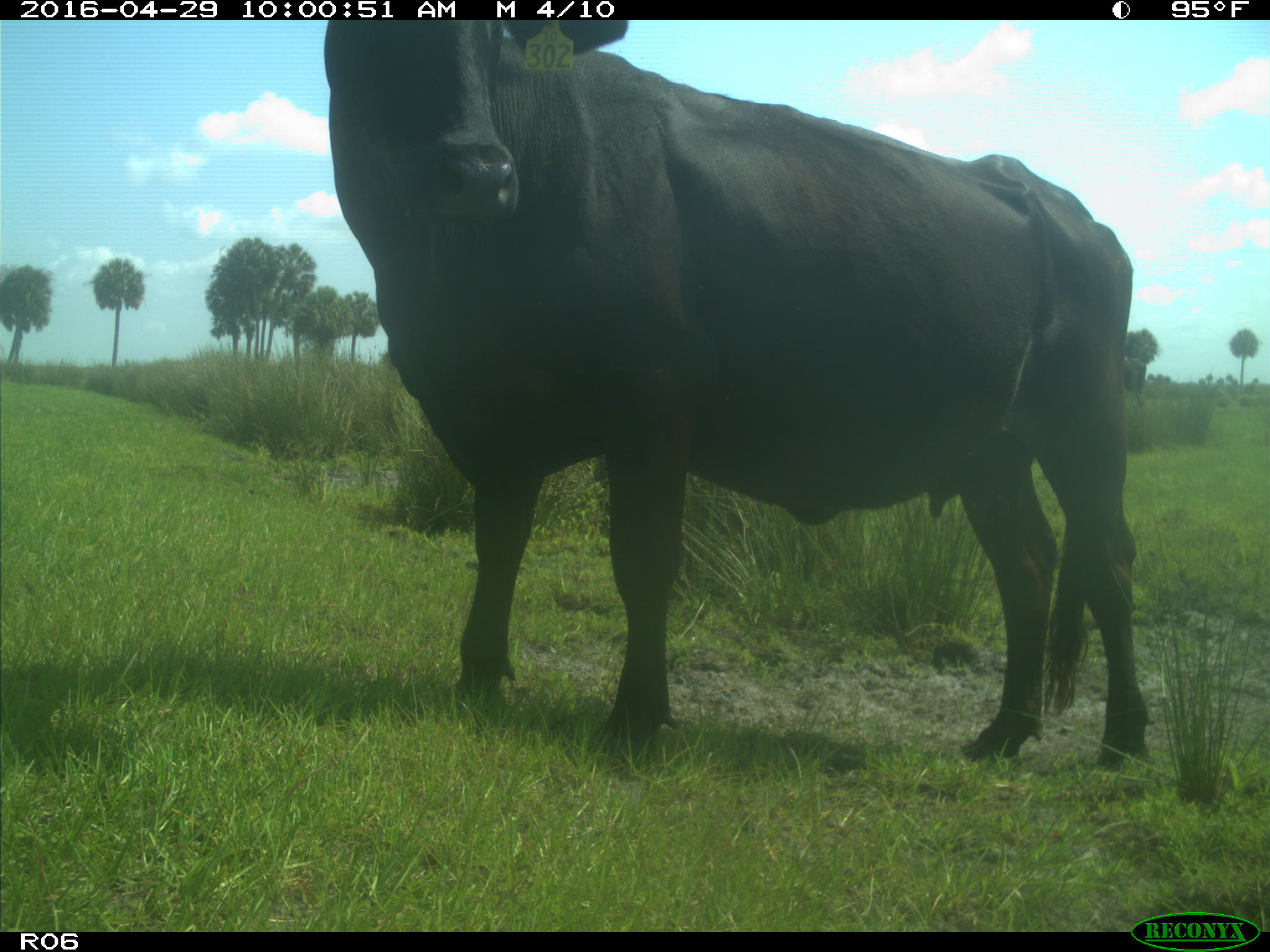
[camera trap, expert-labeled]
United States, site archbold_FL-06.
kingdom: Animalia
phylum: Chordata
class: Mammalia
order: Artiodactyla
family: Bovidae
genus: Bos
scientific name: Bos taurus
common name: domestic cow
Bos taurus (domestic cow).